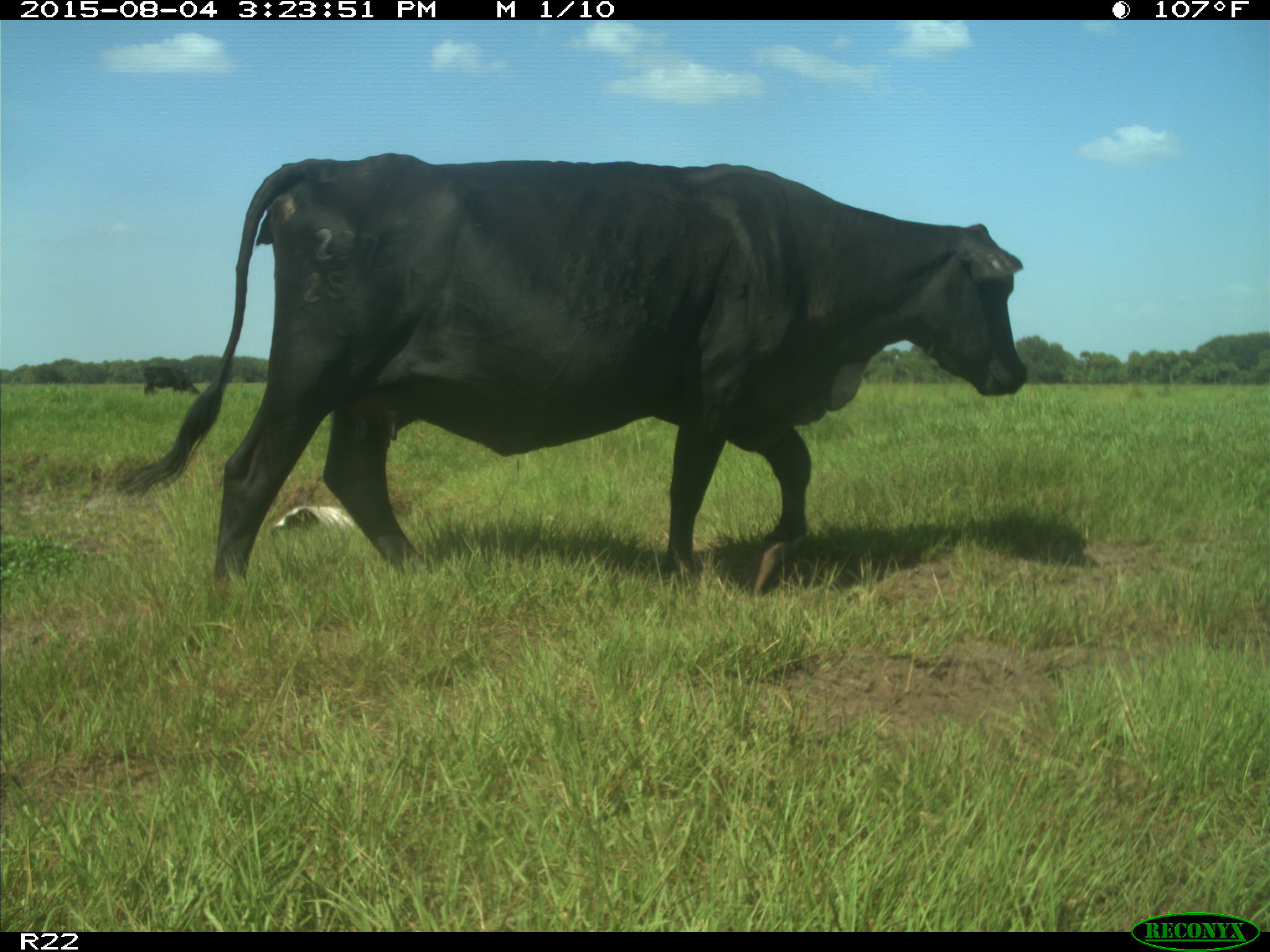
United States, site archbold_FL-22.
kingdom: Animalia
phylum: Chordata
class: Mammalia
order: Artiodactyla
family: Bovidae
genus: Bos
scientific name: Bos taurus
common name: domestic cow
Bos taurus (domestic cow).